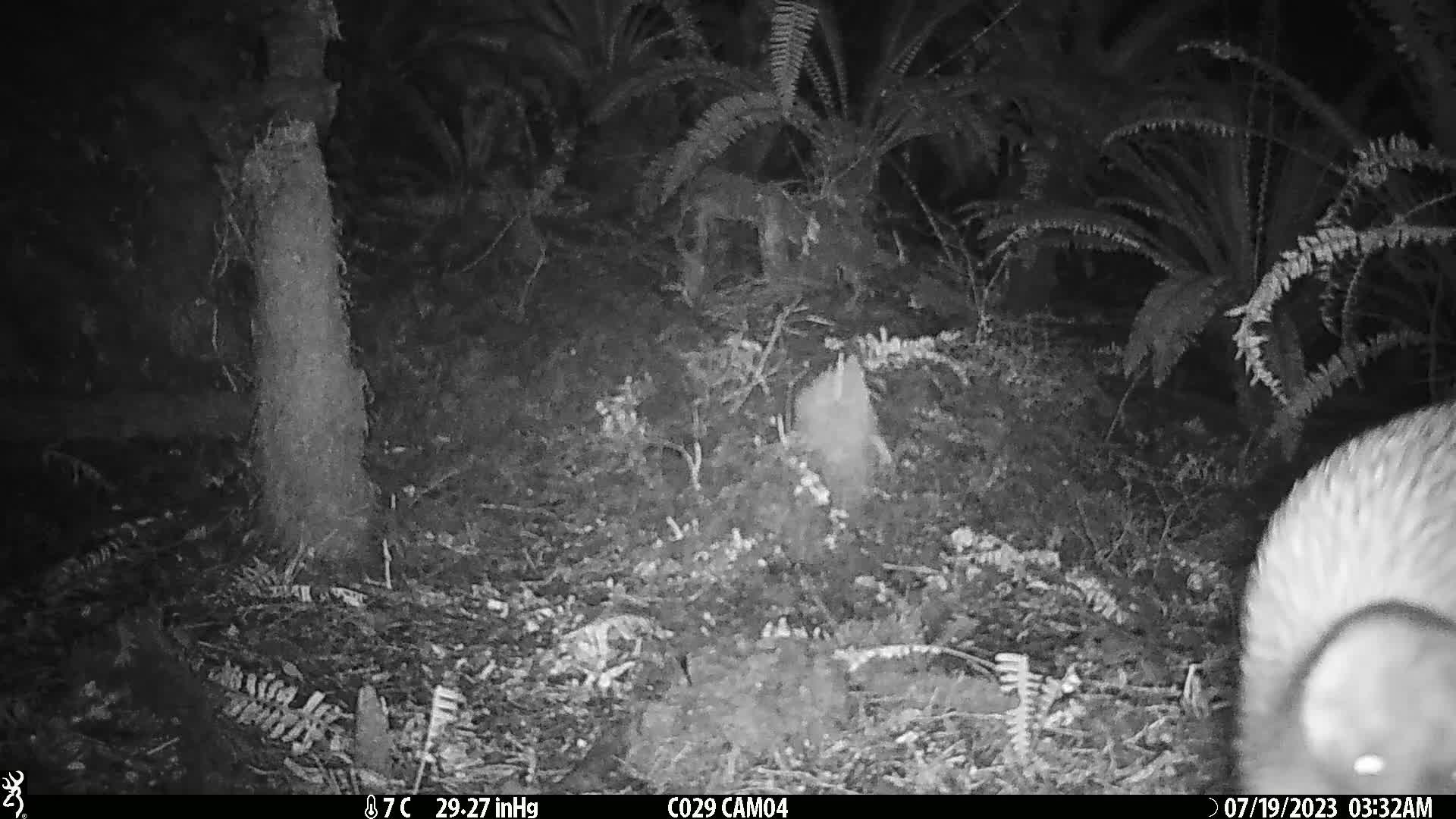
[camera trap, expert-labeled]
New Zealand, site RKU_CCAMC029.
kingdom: Animalia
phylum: Chordata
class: Aves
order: Apterygiformes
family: Apterygidae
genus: Apteryx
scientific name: Apteryx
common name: kiwi